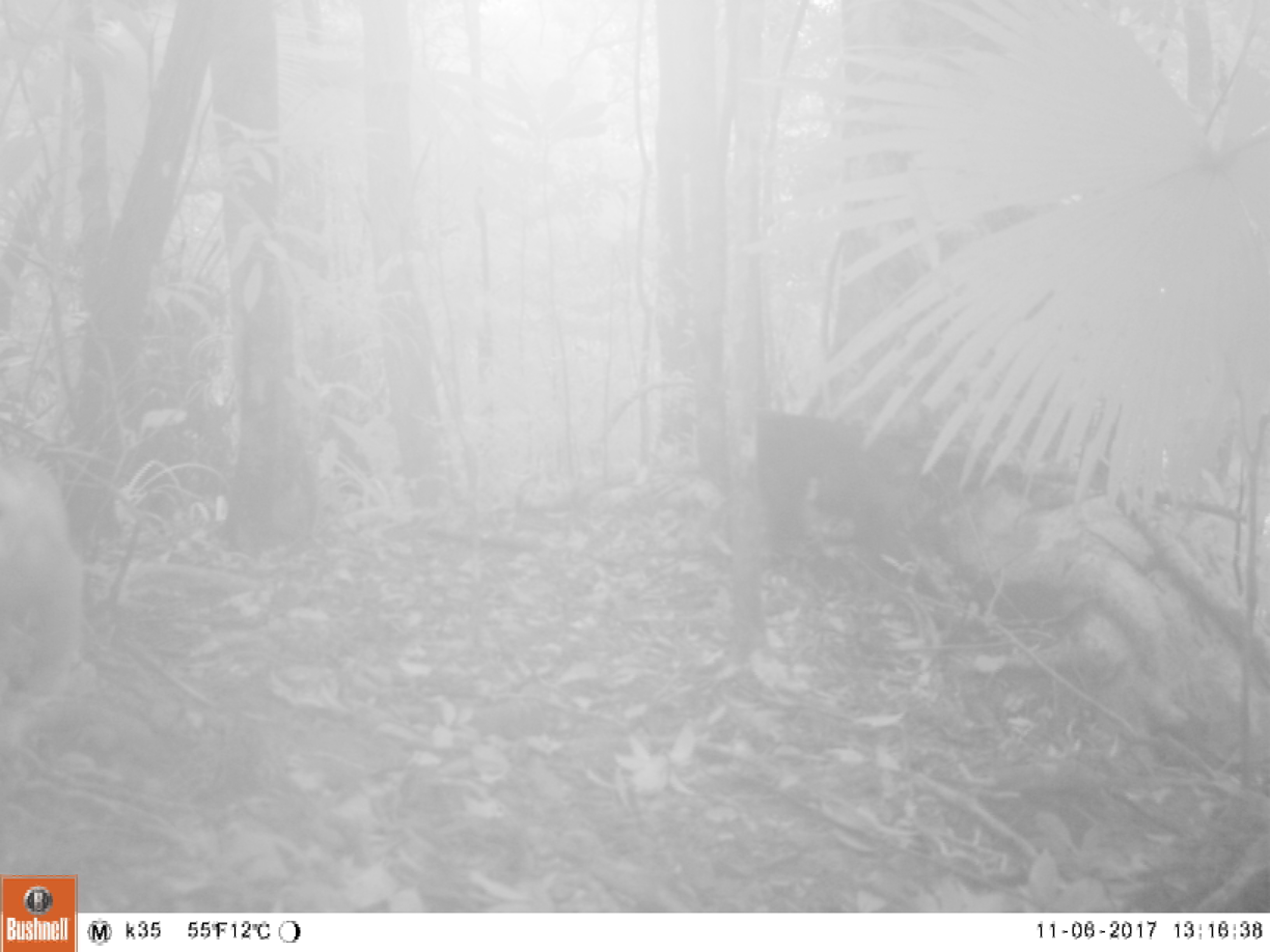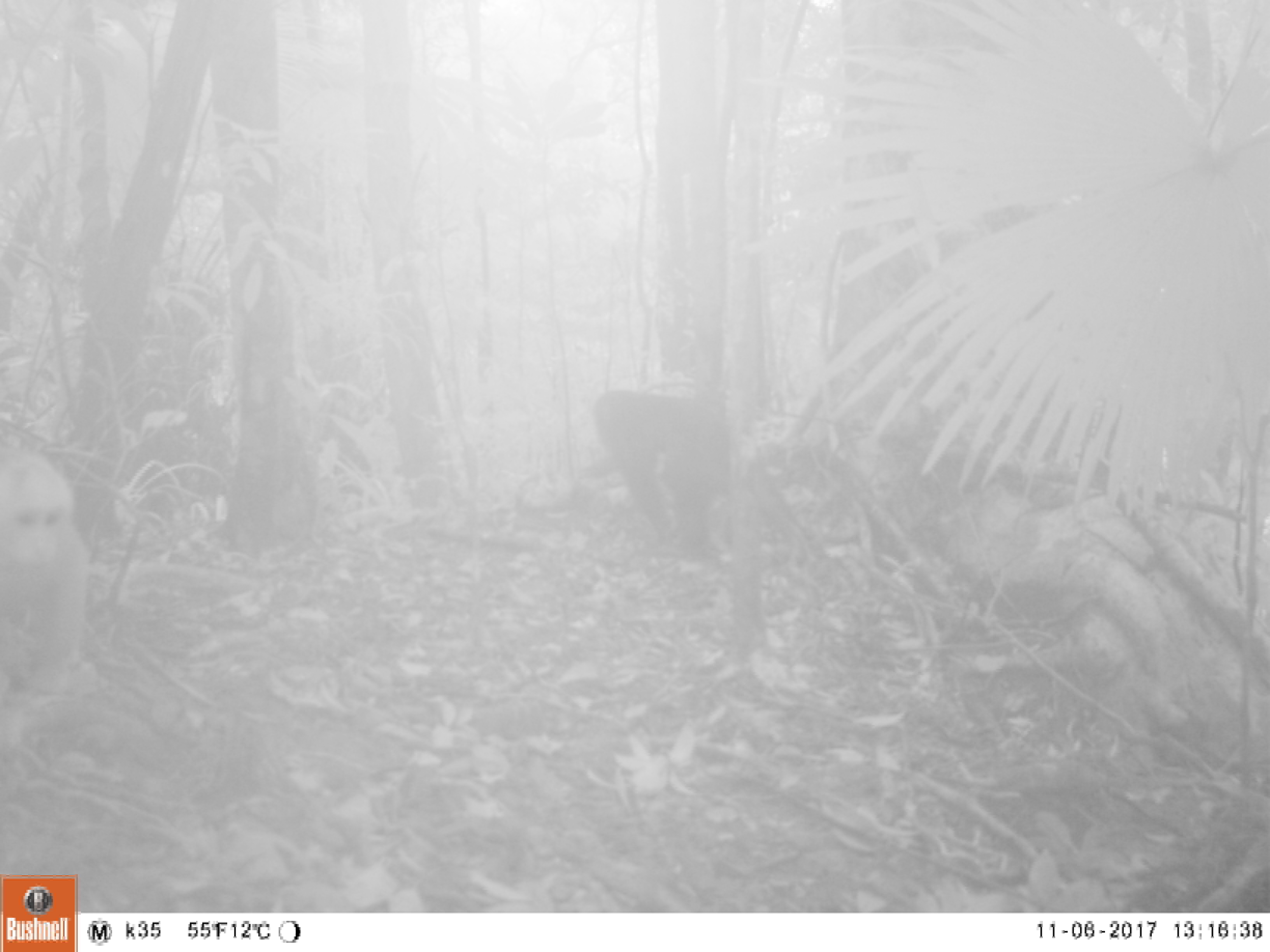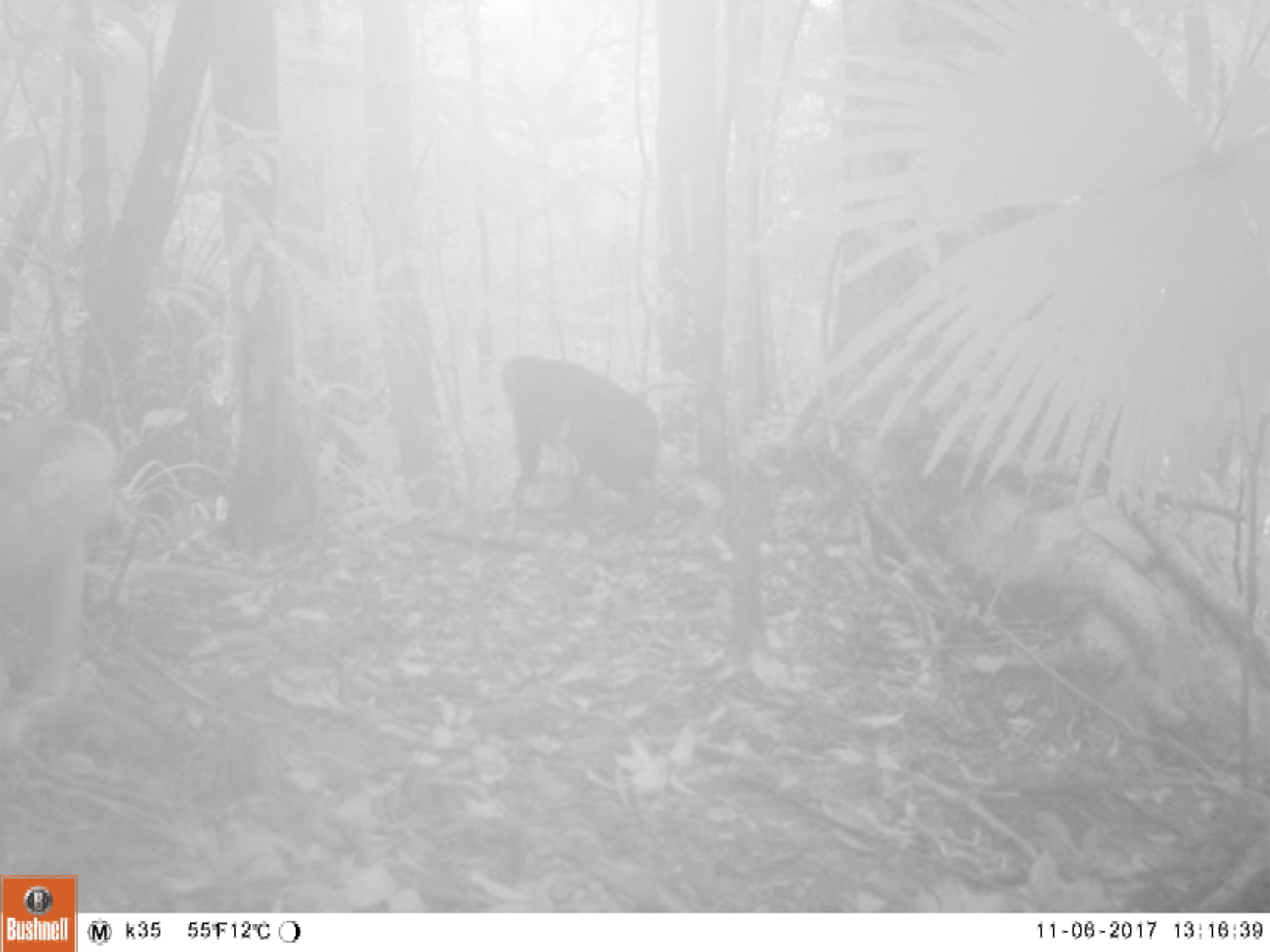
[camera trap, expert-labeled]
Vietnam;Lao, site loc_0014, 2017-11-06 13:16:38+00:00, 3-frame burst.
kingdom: Animalia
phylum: Chordata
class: Mammalia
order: Primates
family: Cercopithecidae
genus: Macaca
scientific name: Macaca arctoides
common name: stump-tailed macaque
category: stump tailed macaque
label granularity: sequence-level